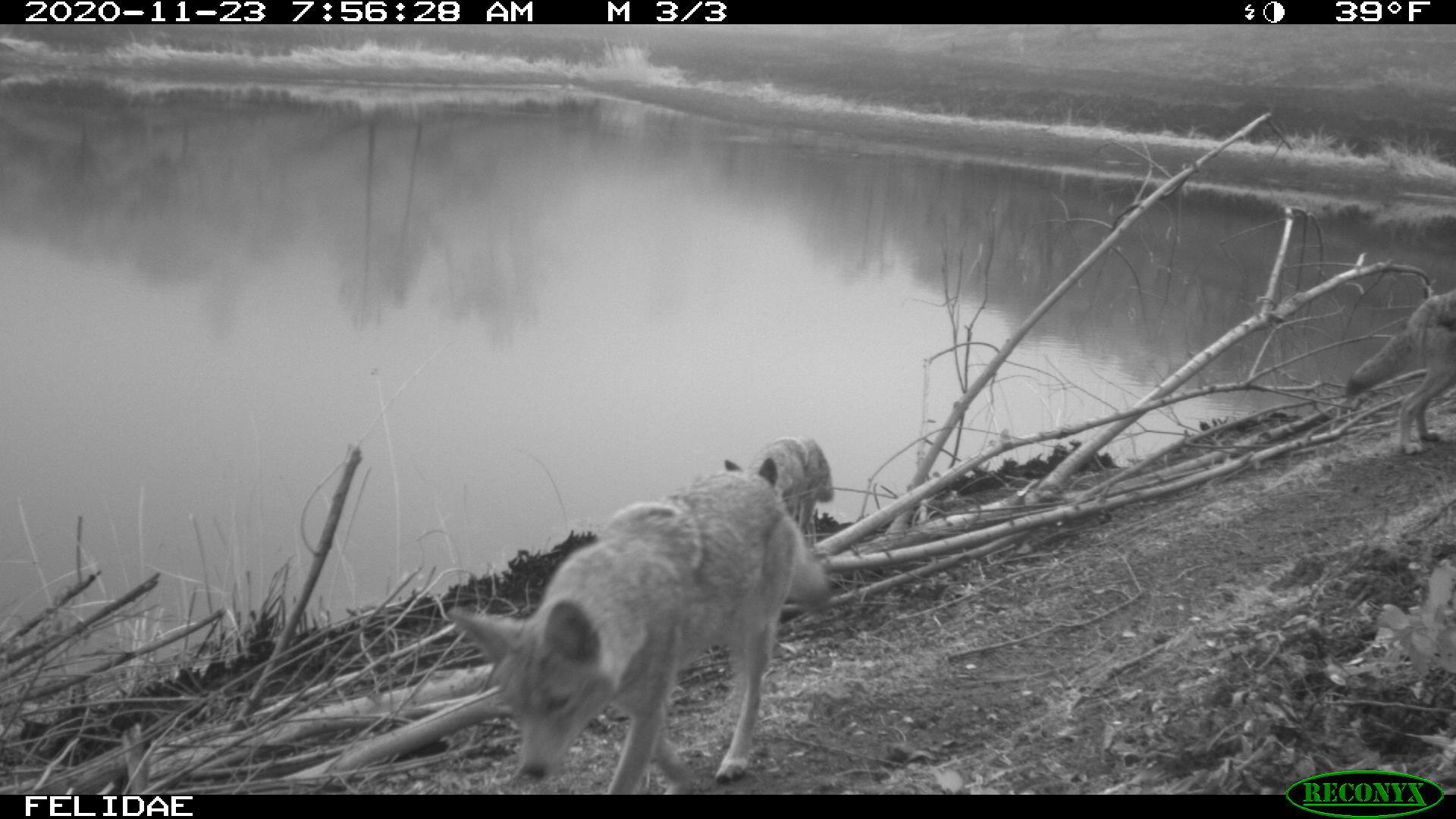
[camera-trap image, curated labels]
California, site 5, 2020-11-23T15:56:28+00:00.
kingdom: Animalia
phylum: Chordata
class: Mammalia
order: Carnivora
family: Canidae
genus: Canis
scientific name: Canis latrans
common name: coyote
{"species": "coyote (Canis latrans)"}